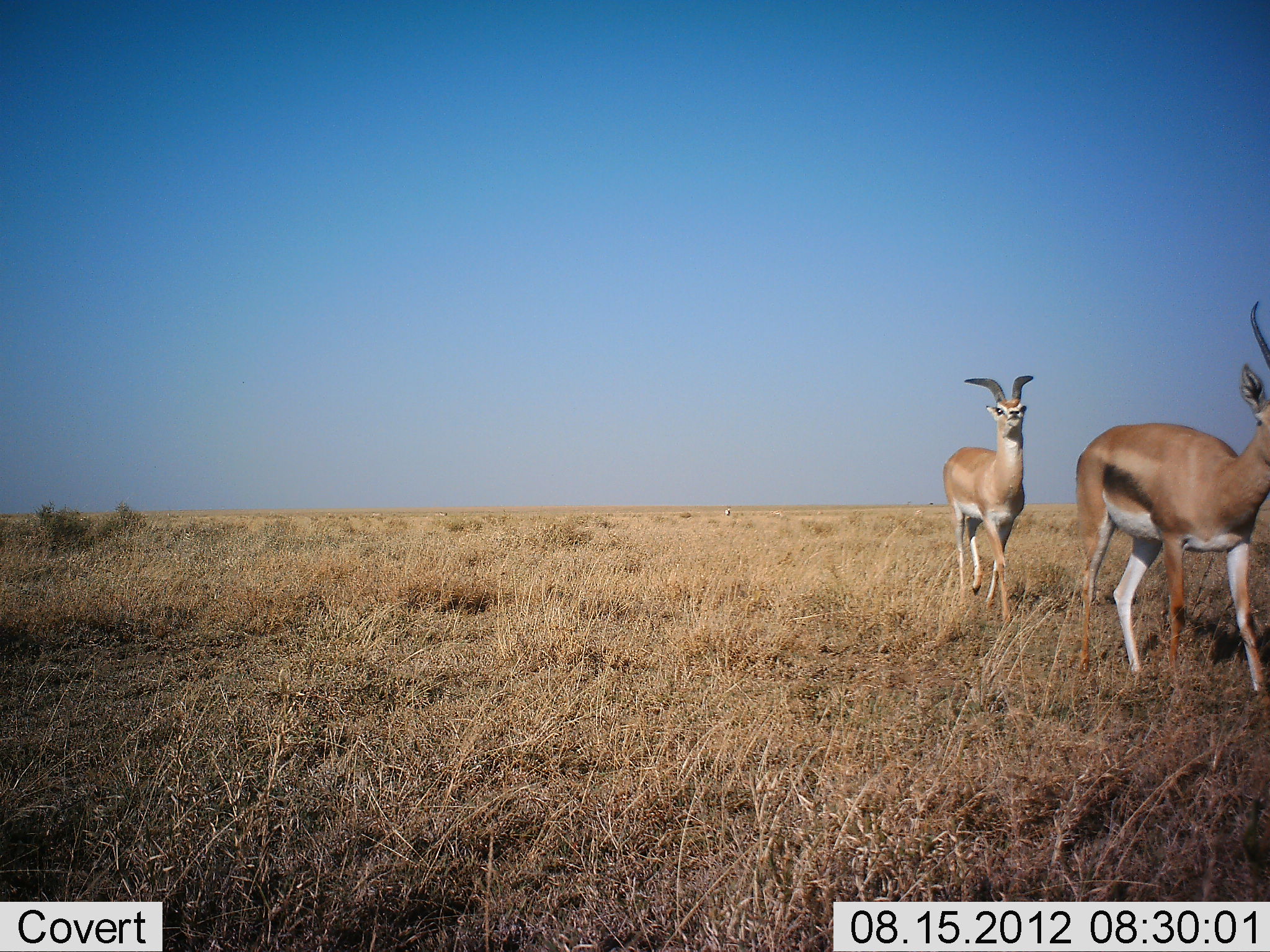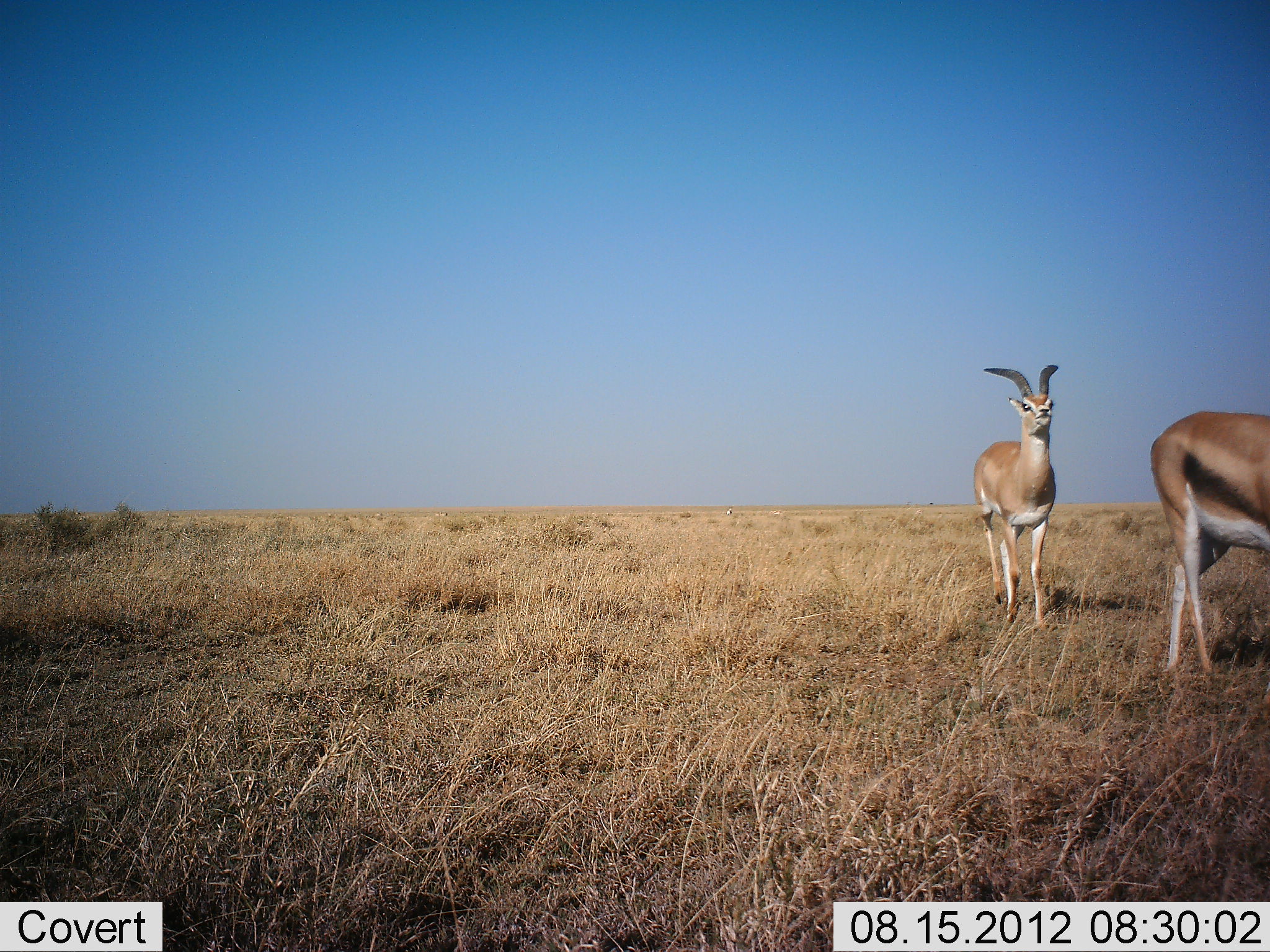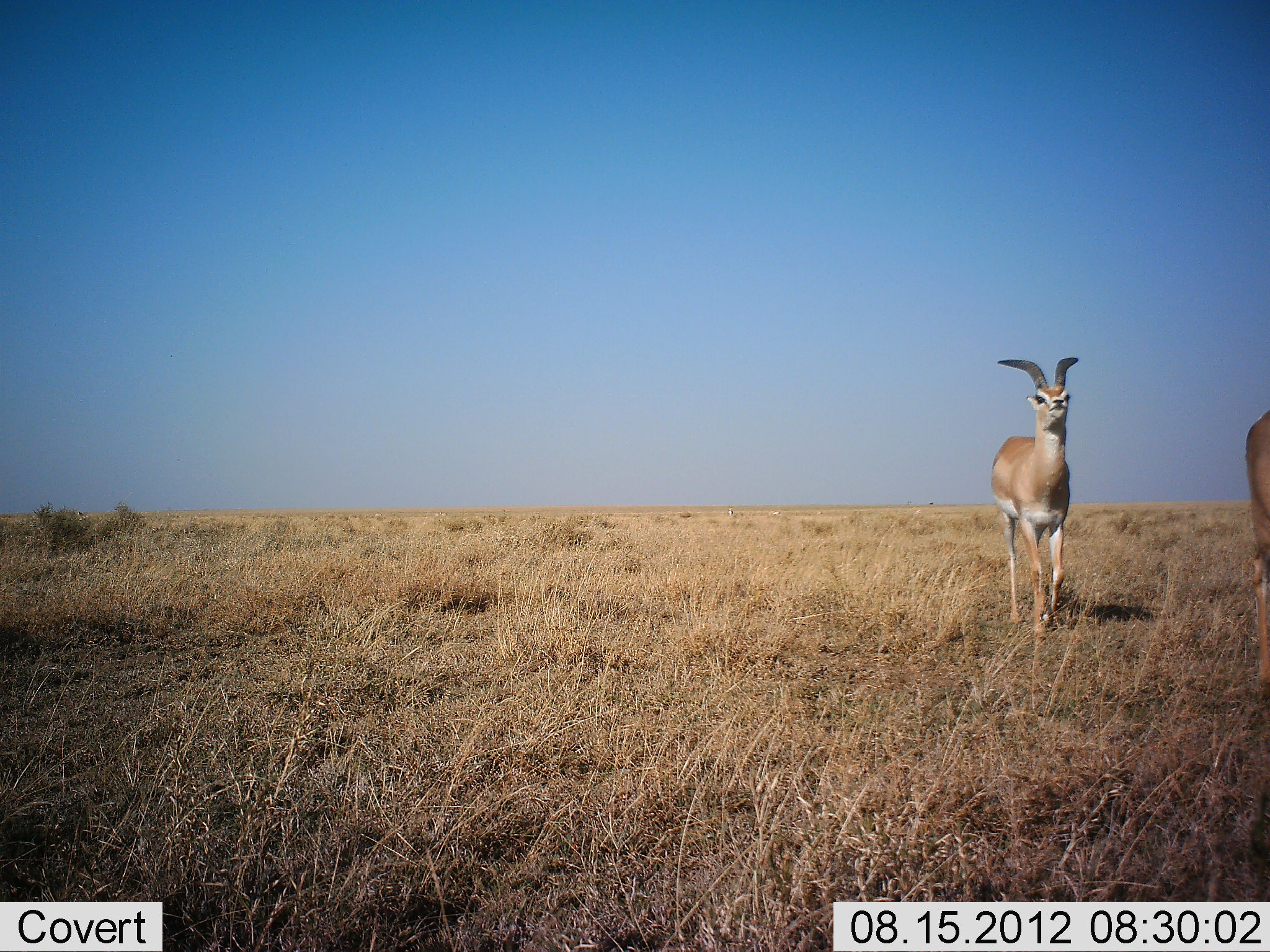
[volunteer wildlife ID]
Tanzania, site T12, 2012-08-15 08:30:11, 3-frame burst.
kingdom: Animalia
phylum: Chordata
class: Mammalia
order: Artiodactyla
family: Bovidae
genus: Eudorcas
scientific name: Eudorcas thomsonii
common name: thomson's gazelle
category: gazellethomsons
Gazellethomsons (thomson's gazelle) (Eudorcas thomsonii), count 2. Behavior (volunteer vote fractions): standing 27%, resting 0%, moving 82%, interacting 0%. Young present (vote fraction): 0%. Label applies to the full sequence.